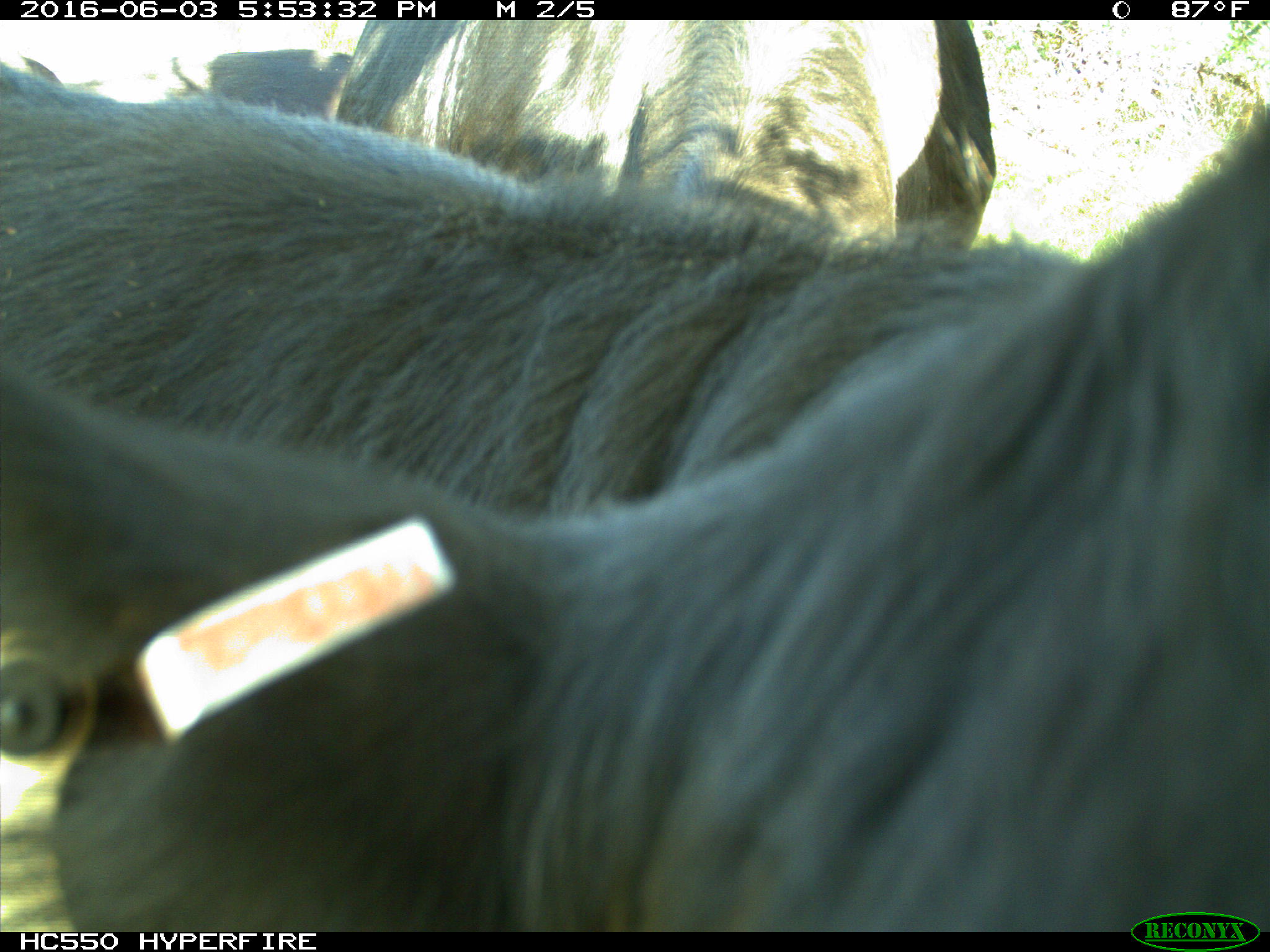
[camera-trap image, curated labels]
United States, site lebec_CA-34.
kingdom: Animalia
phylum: Chordata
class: Mammalia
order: Artiodactyla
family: Bovidae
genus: Bos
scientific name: Bos taurus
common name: domestic cow